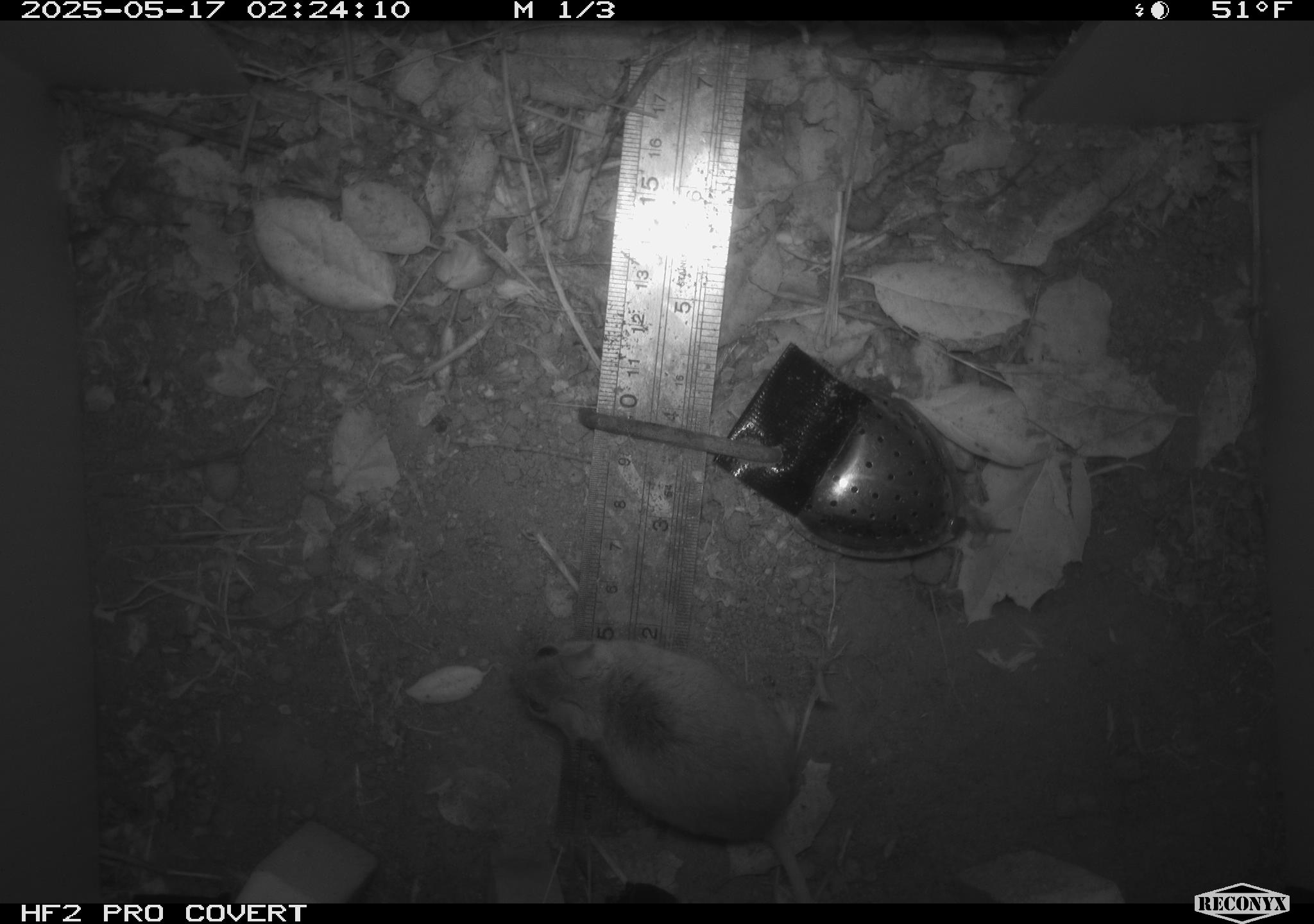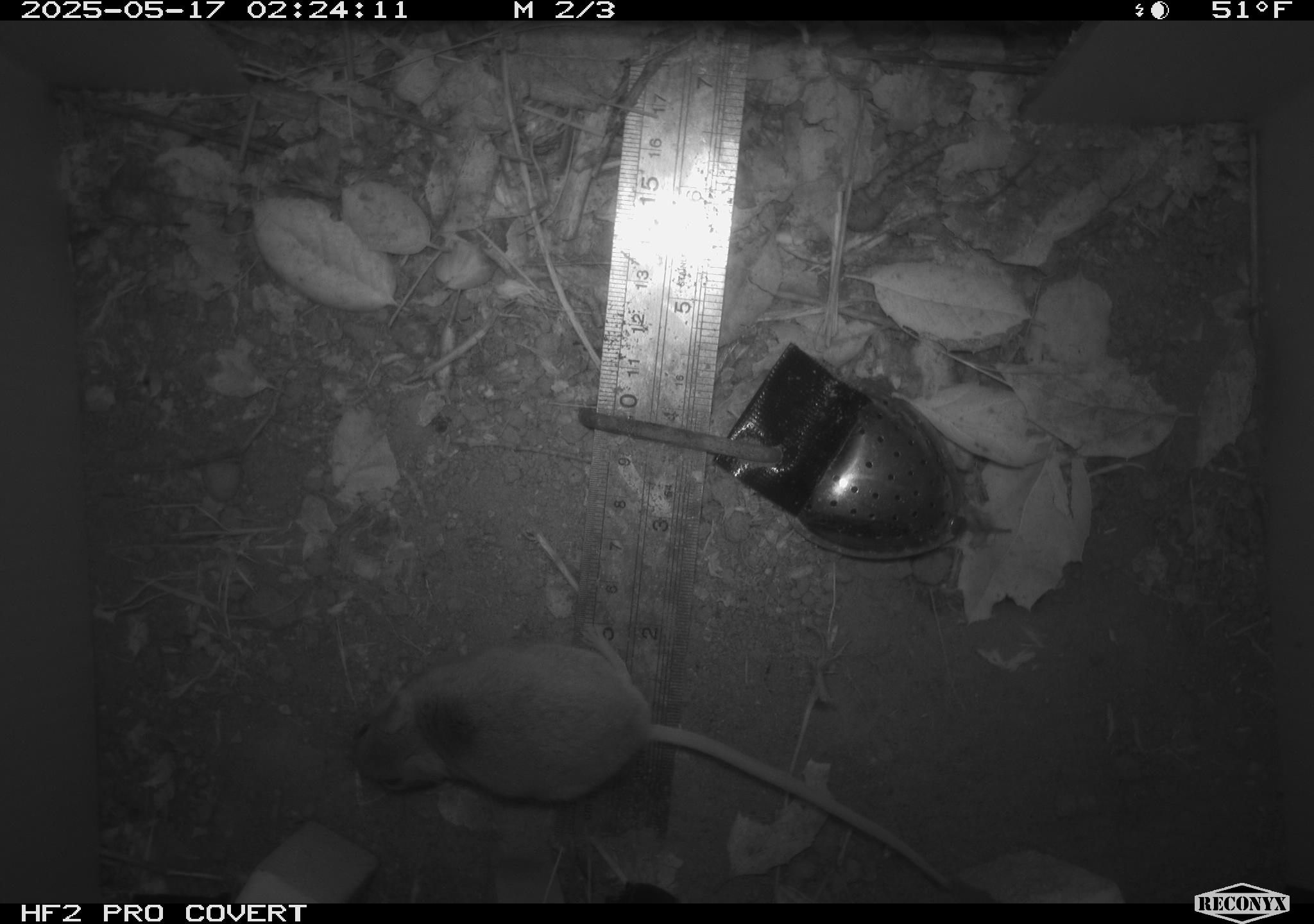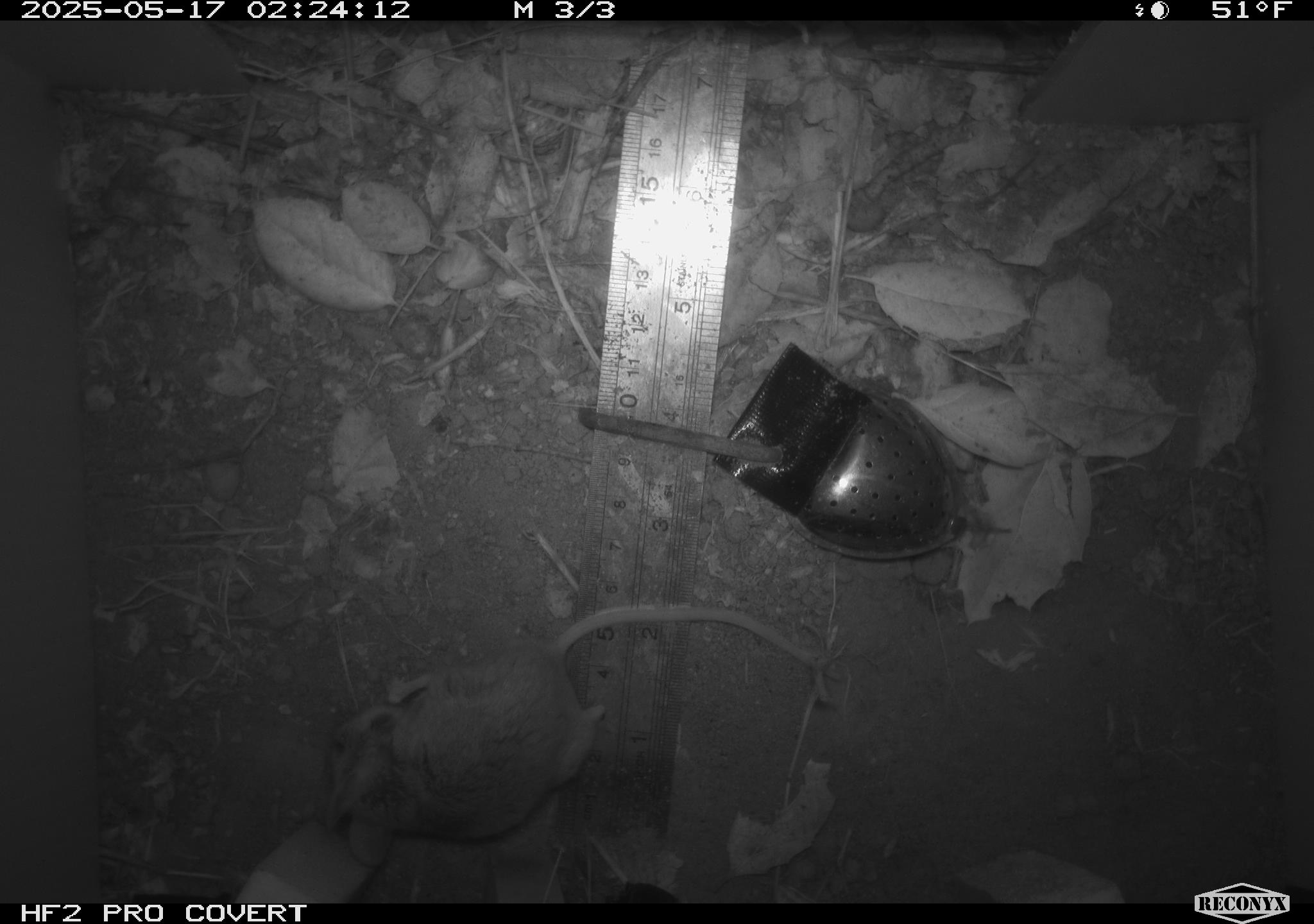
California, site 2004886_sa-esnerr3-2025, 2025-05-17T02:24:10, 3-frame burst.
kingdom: Animalia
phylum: Chordata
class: Mammalia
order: Rodentia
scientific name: Rodentia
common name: rodent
Rodent (Rodentia).